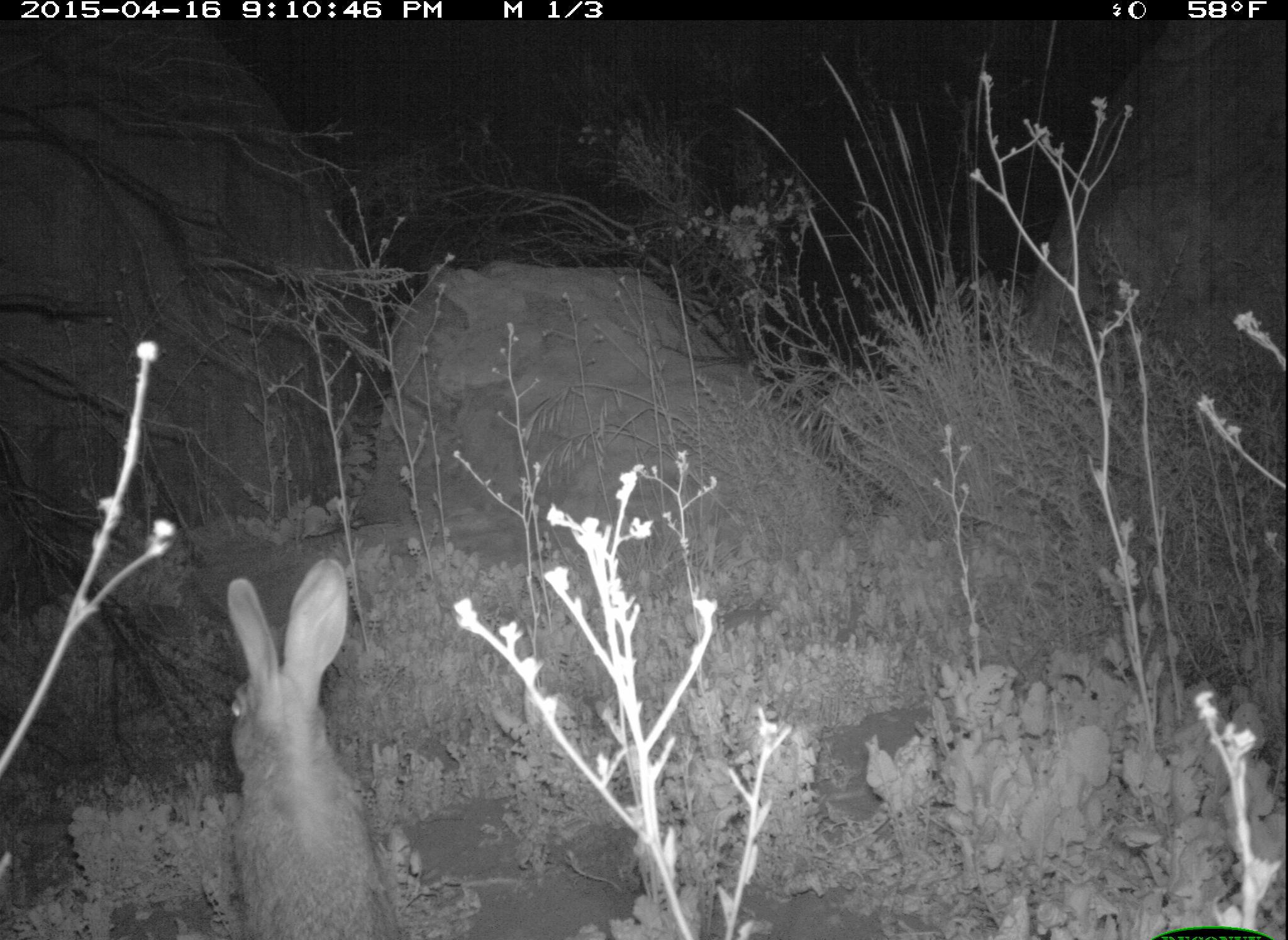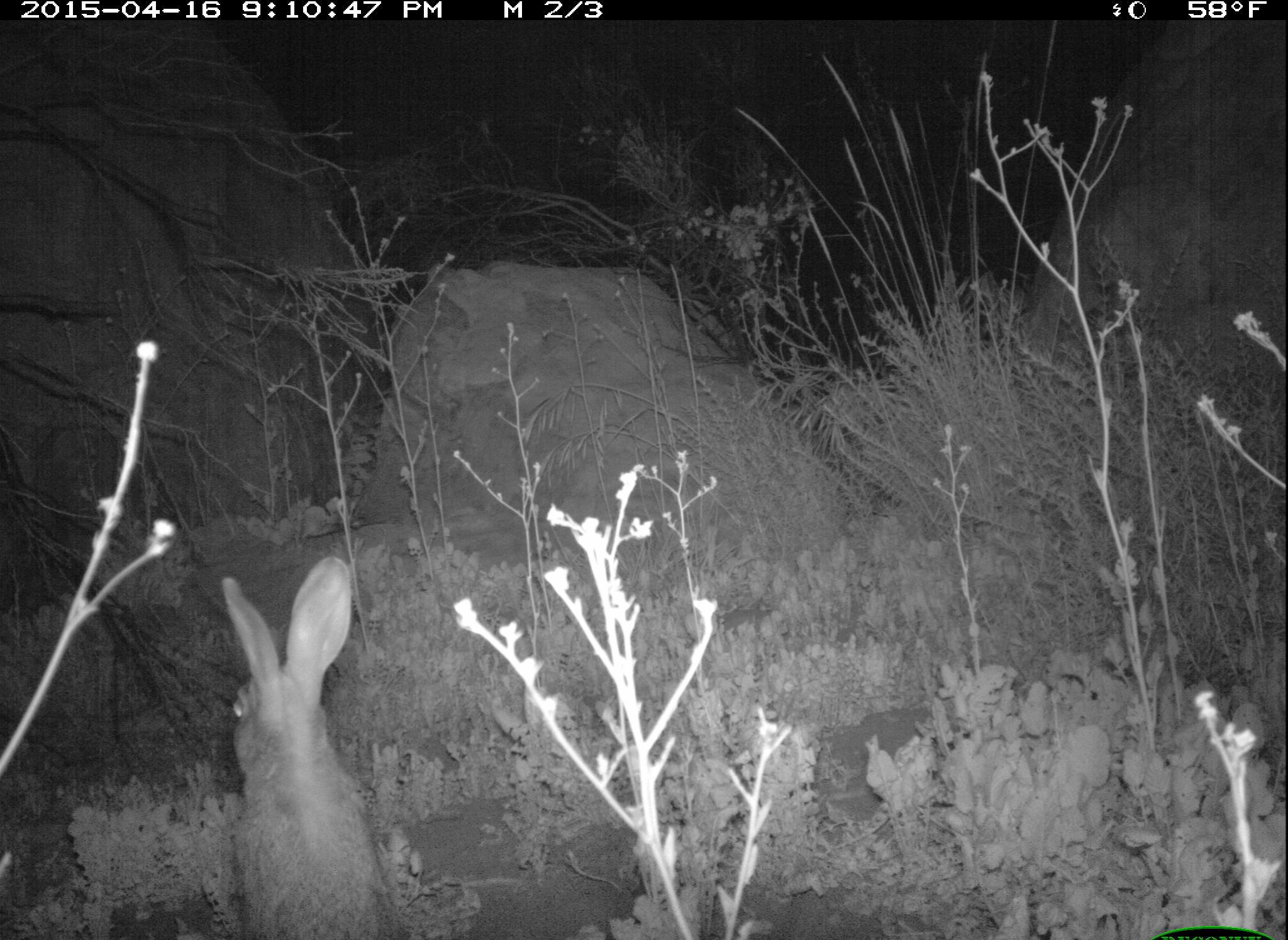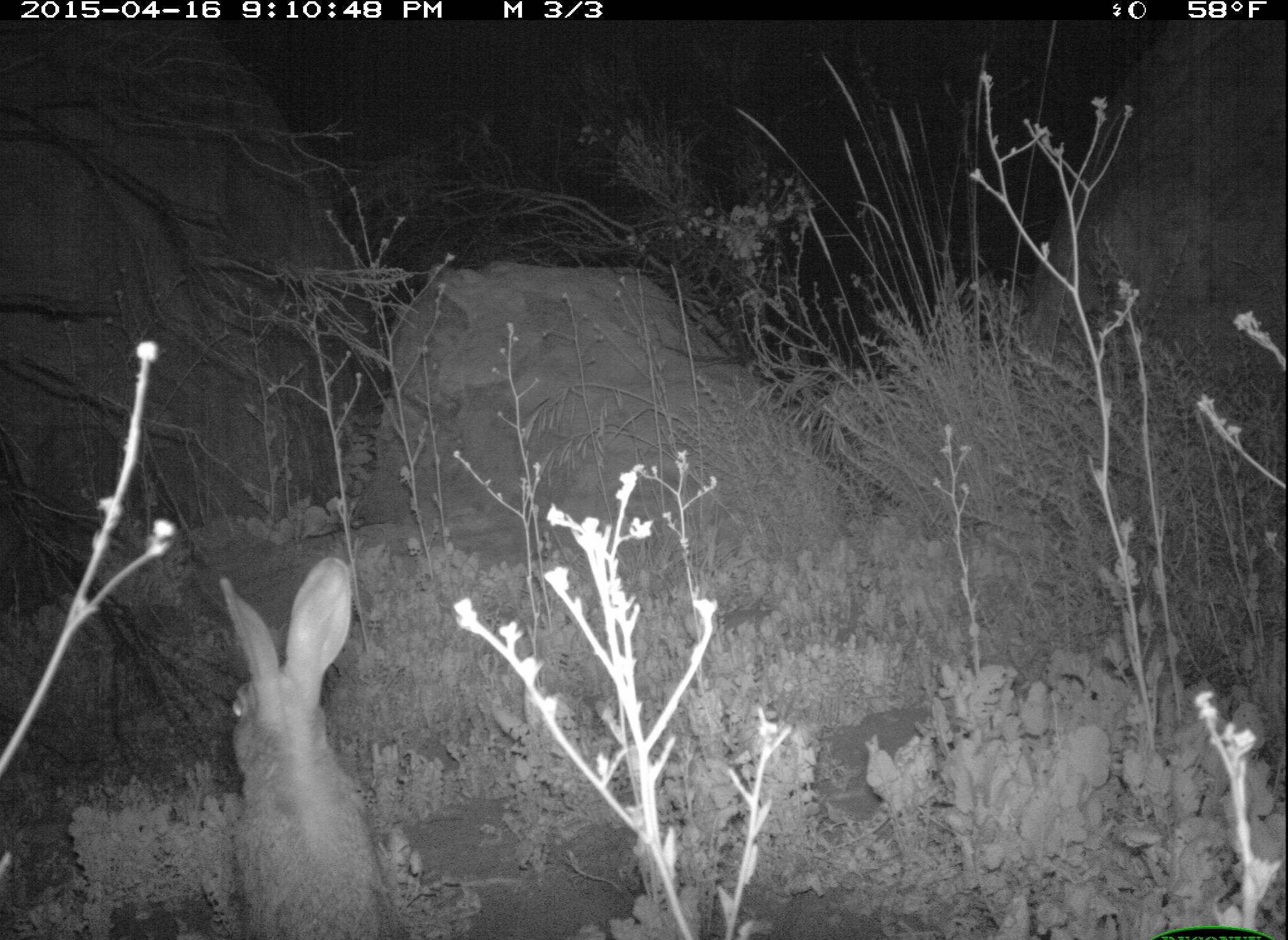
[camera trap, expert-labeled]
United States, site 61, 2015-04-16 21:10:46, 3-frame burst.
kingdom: Animalia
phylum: Chordata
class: Mammalia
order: Lagomorpha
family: Leporidae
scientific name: Leporidae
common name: rabbits and hares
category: rabbit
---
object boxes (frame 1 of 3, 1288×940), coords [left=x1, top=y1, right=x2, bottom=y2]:
rabbit: [left=193, top=550, right=427, bottom=940]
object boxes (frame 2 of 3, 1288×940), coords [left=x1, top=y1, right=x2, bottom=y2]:
rabbit: [left=204, top=552, right=423, bottom=940]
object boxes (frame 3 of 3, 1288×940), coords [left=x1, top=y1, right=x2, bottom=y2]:
rabbit: [left=198, top=559, right=407, bottom=937]